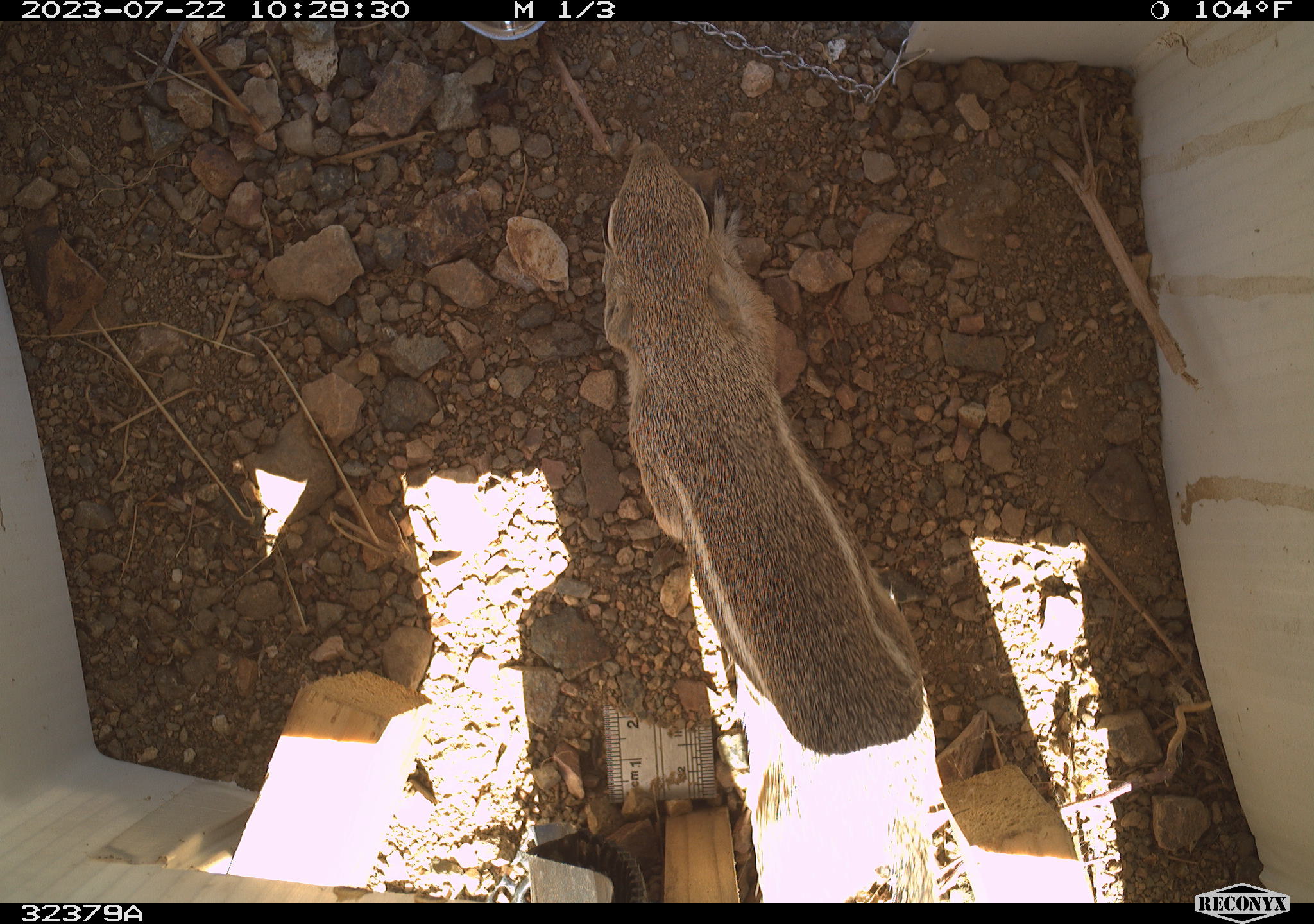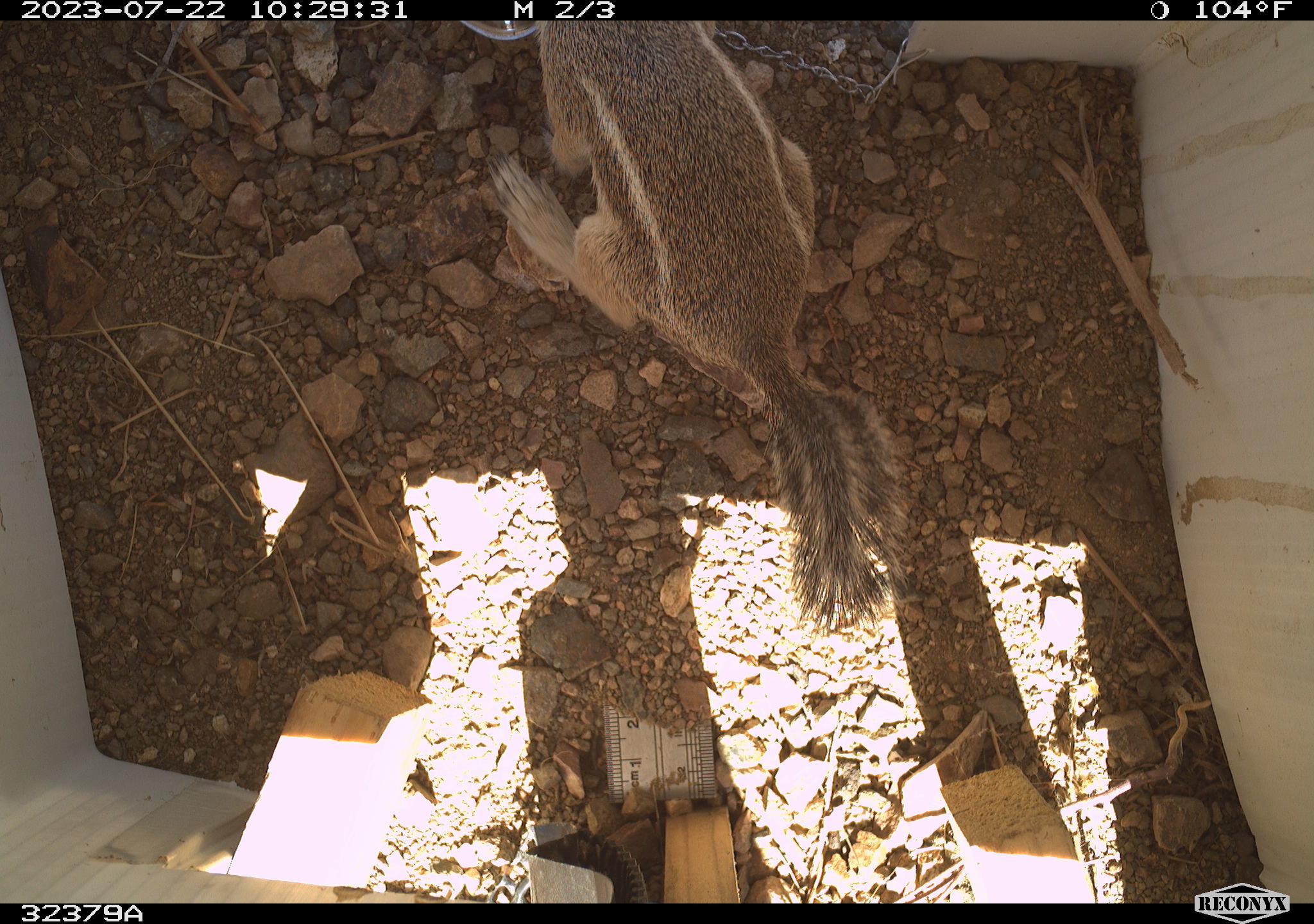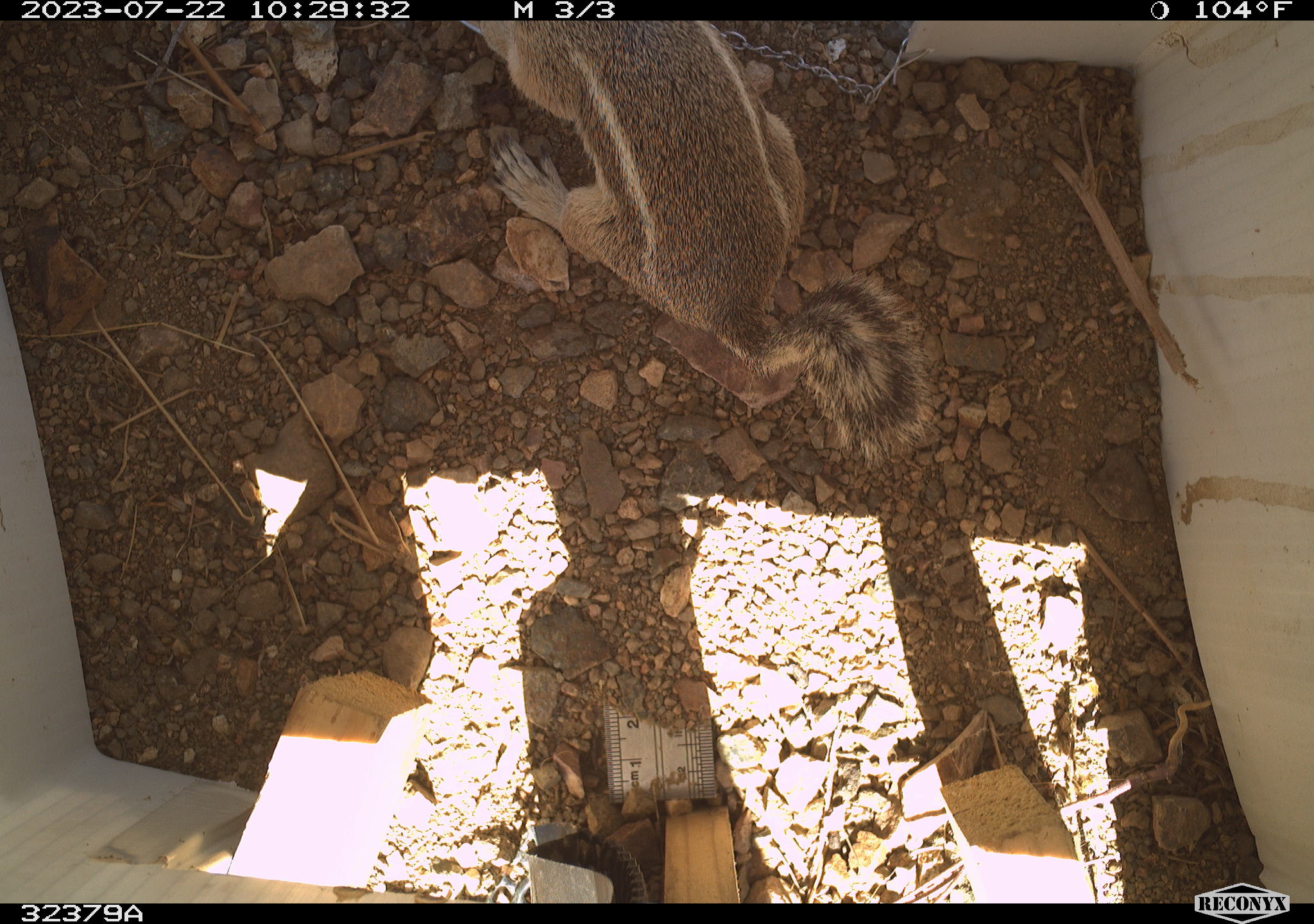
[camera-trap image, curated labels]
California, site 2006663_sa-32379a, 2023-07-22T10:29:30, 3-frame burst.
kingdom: Animalia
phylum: Chordata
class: Mammalia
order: Rodentia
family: Sciuridae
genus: Ammospermophilus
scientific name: Ammospermophilus leucurus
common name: white-tailed antelope squirrel